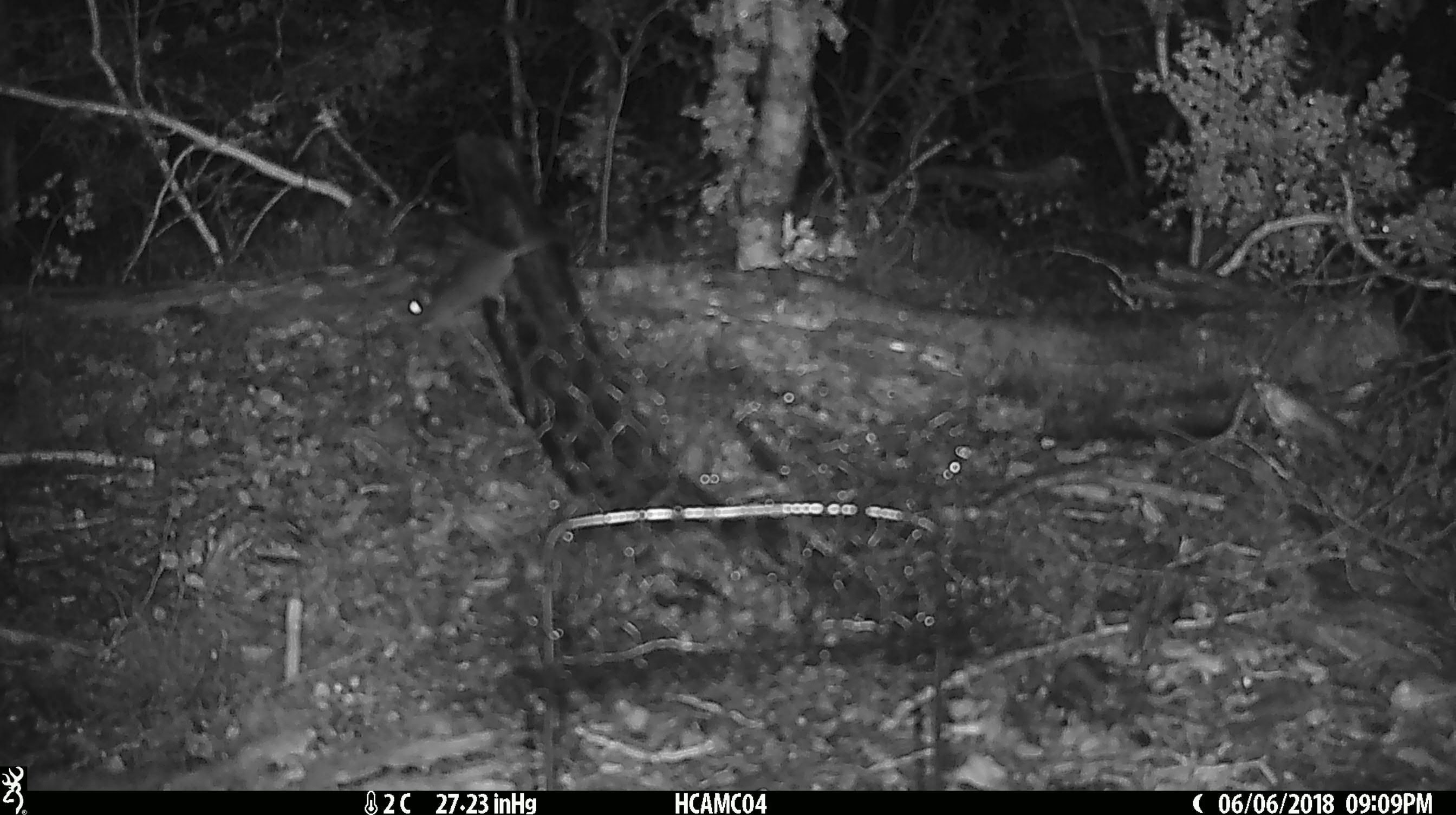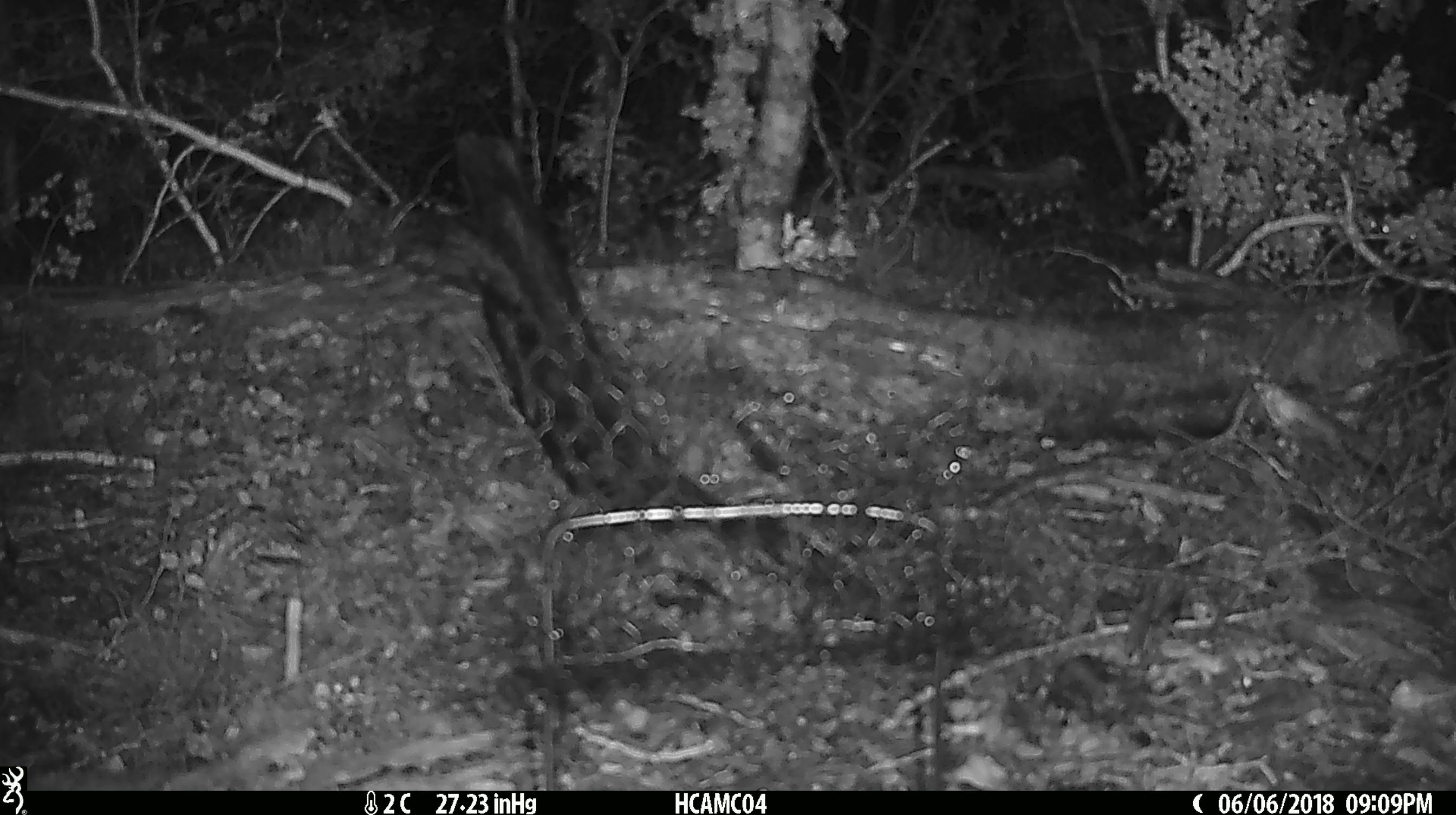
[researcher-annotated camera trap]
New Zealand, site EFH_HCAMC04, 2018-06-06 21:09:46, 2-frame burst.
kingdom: Animalia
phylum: Chordata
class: Mammalia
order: Rodentia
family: Muridae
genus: Mus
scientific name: Mus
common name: mouse